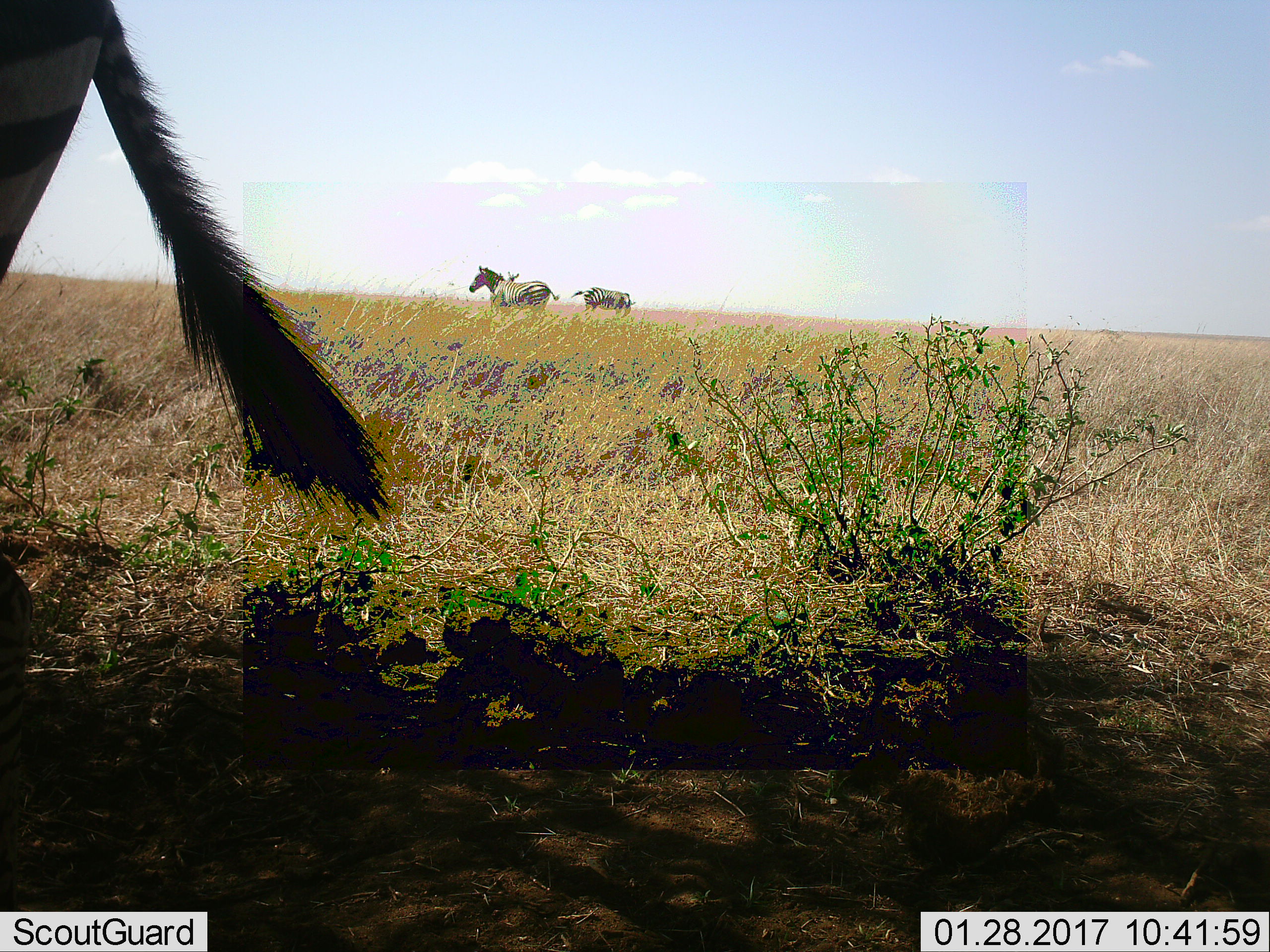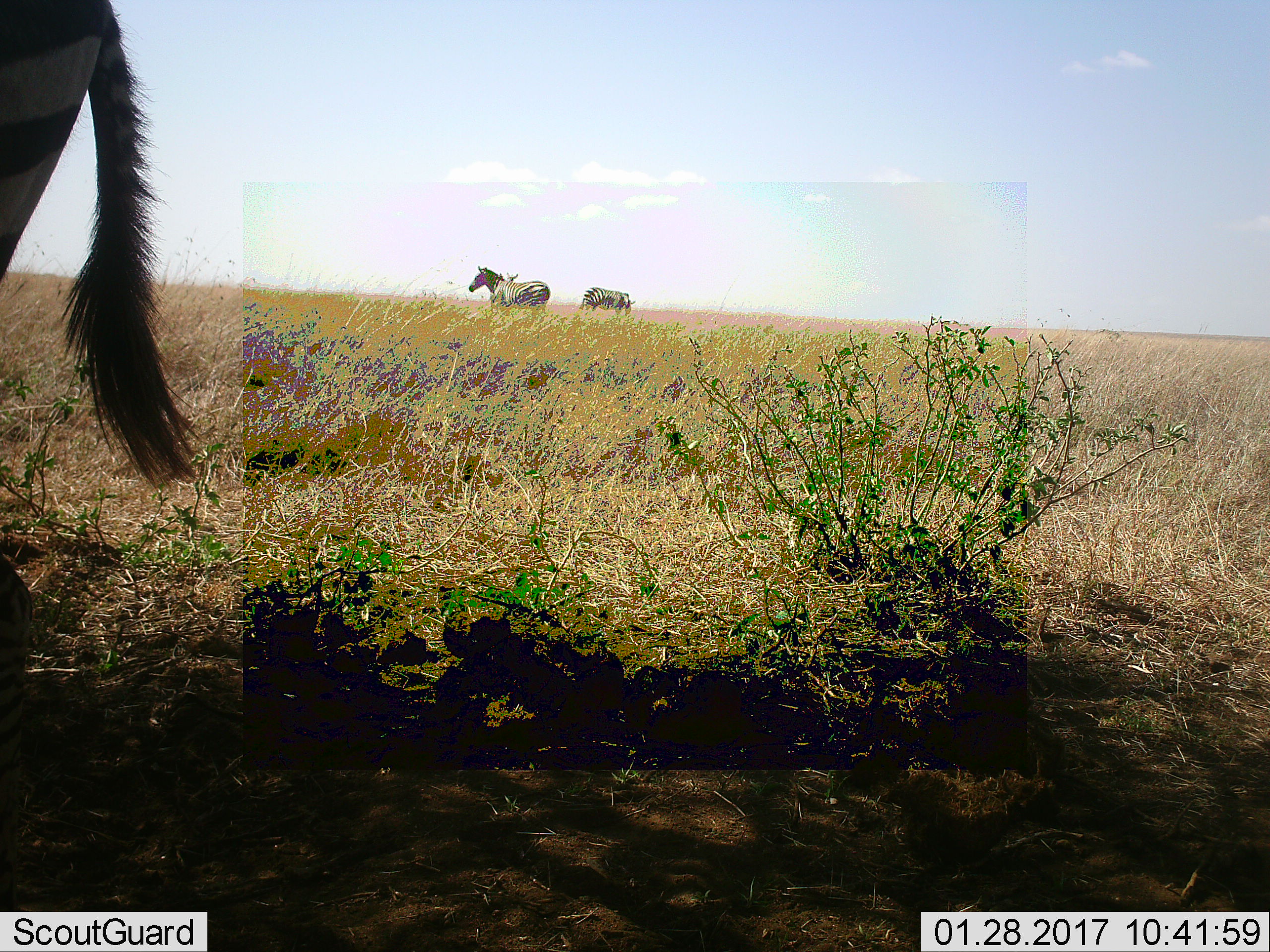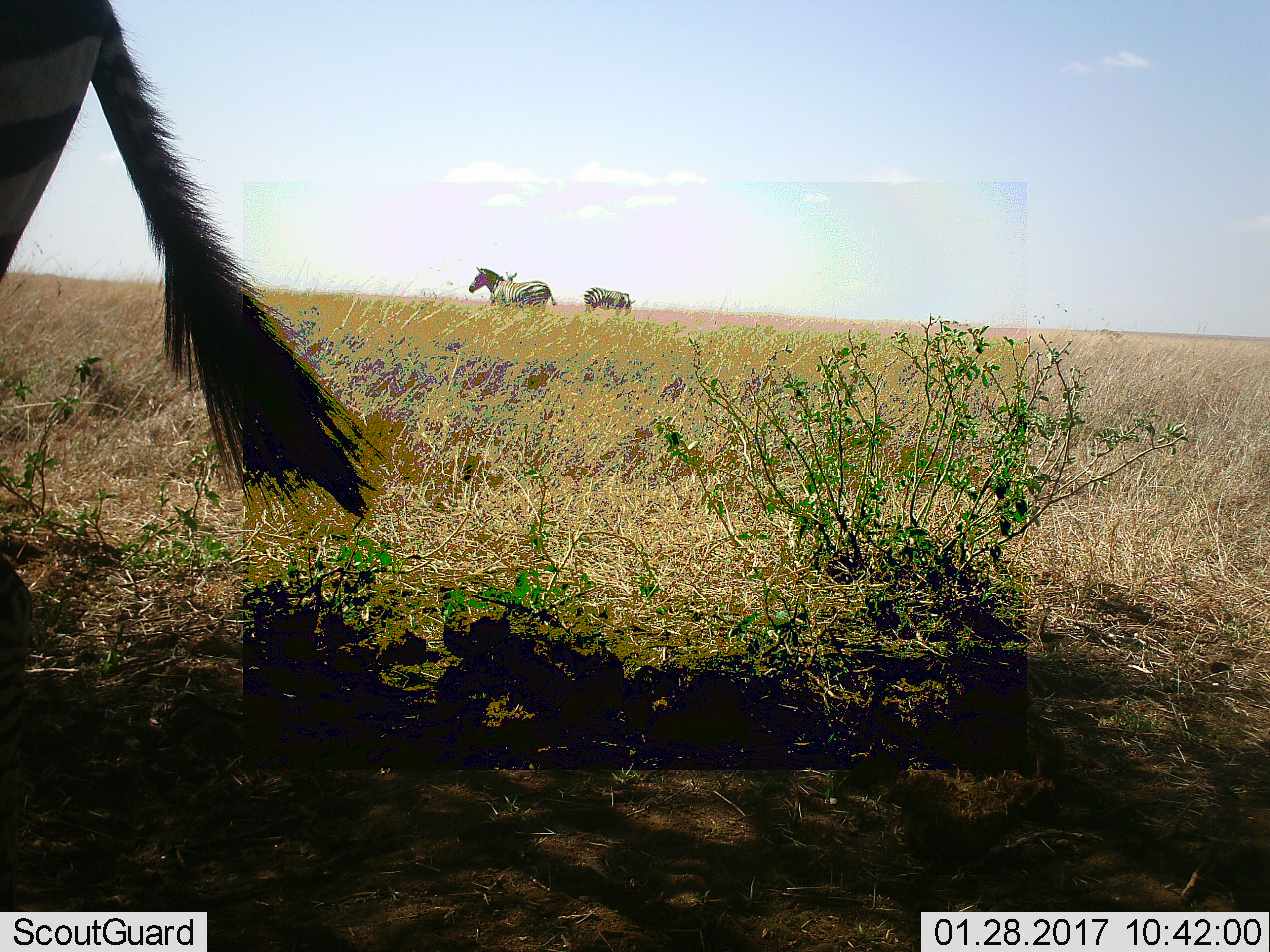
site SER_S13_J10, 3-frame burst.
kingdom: Animalia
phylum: Chordata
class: Mammalia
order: Perissodactyla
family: Equidae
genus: Equus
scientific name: Equus quagga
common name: plains zebra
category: zebraplains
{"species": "zebraplains (plains zebra) (Equus quagga)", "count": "3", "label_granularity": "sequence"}